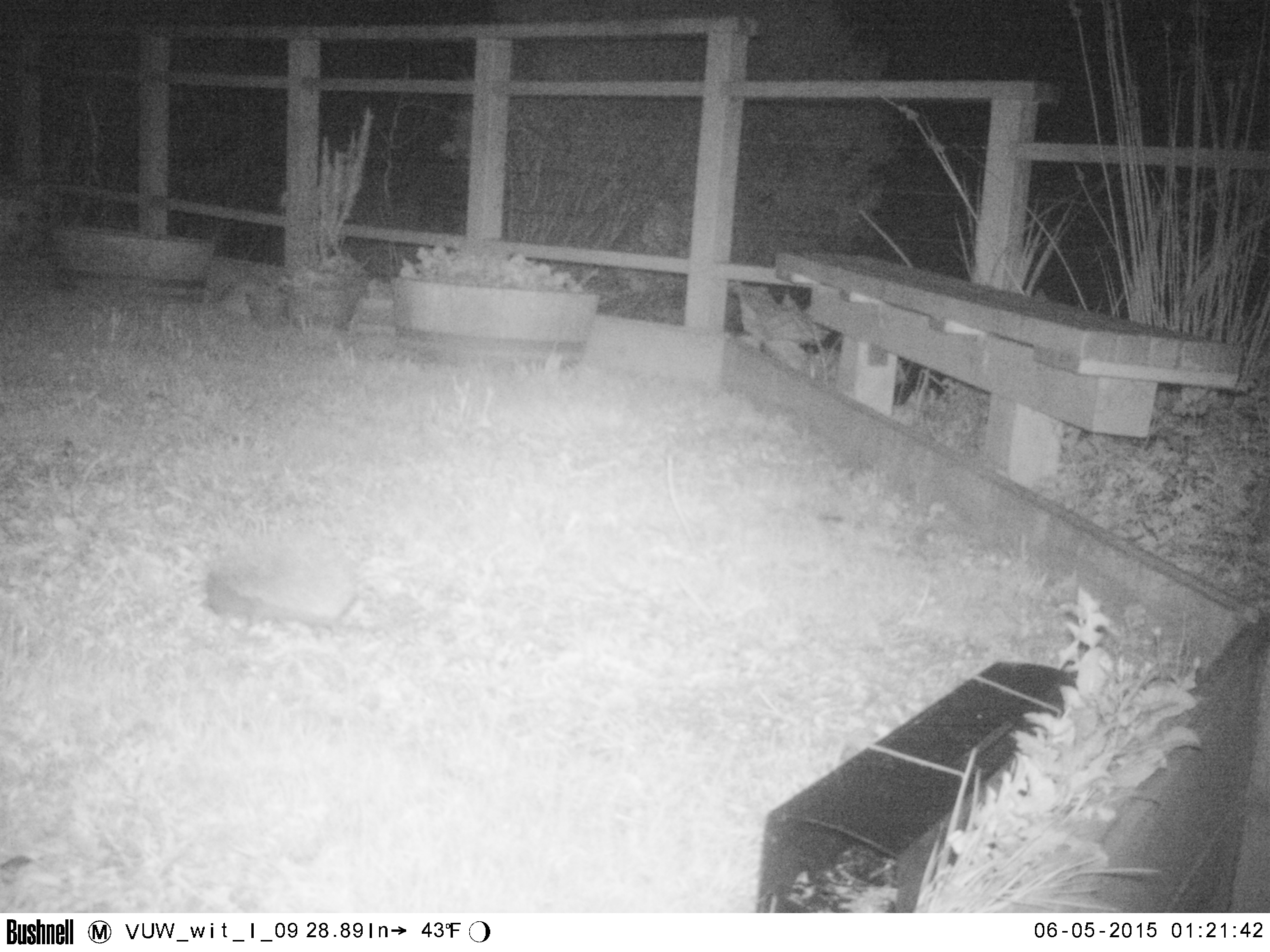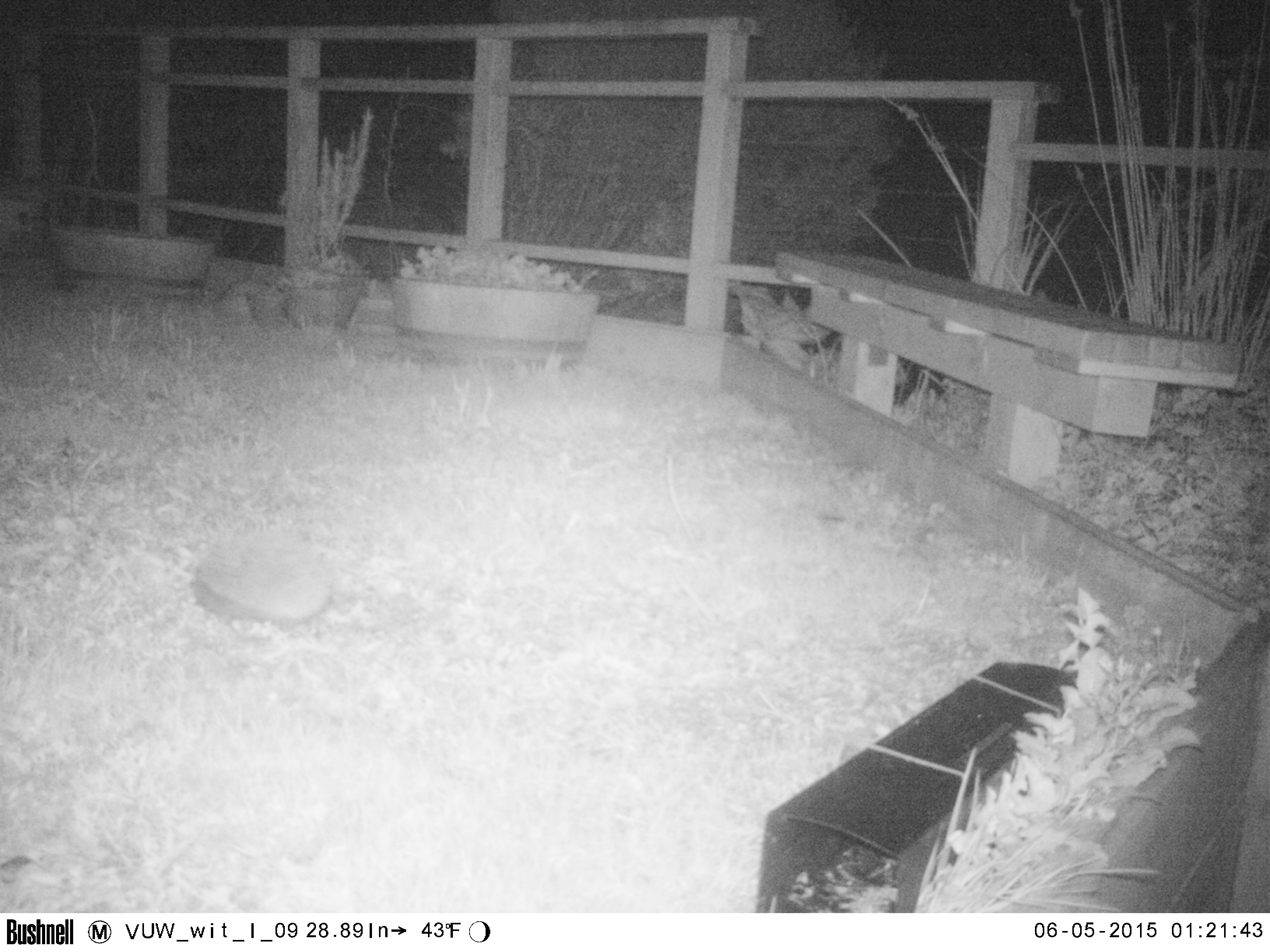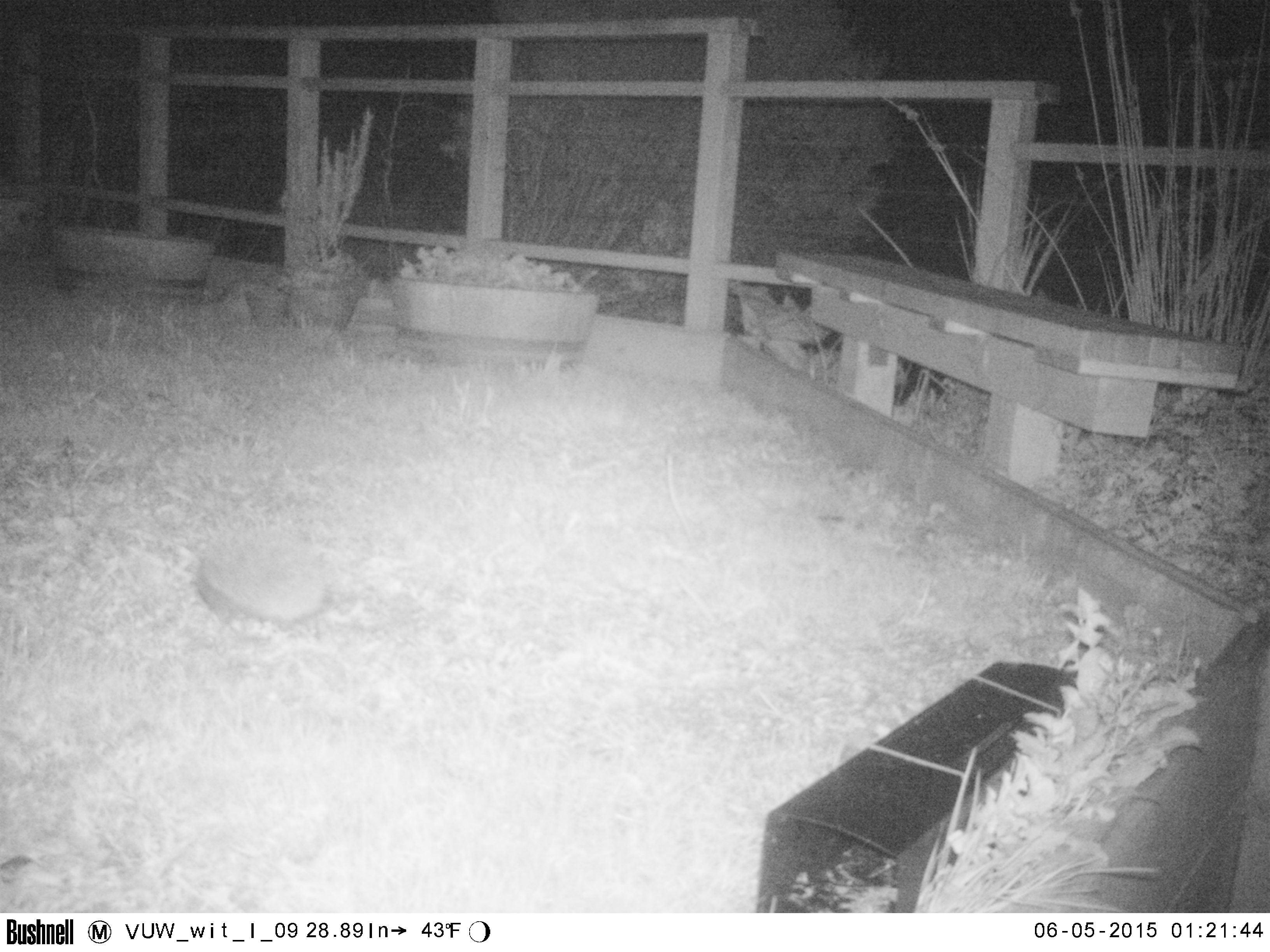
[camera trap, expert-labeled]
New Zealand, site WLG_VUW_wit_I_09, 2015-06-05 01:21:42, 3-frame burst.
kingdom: Animalia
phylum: Chordata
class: Mammalia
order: Eulipotyphla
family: Erinaceidae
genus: Erinaceus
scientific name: Erinaceus europaeus europaeus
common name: european hedgehog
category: hedgehog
Hedgehog (european hedgehog) (Erinaceus europaeus europaeus).